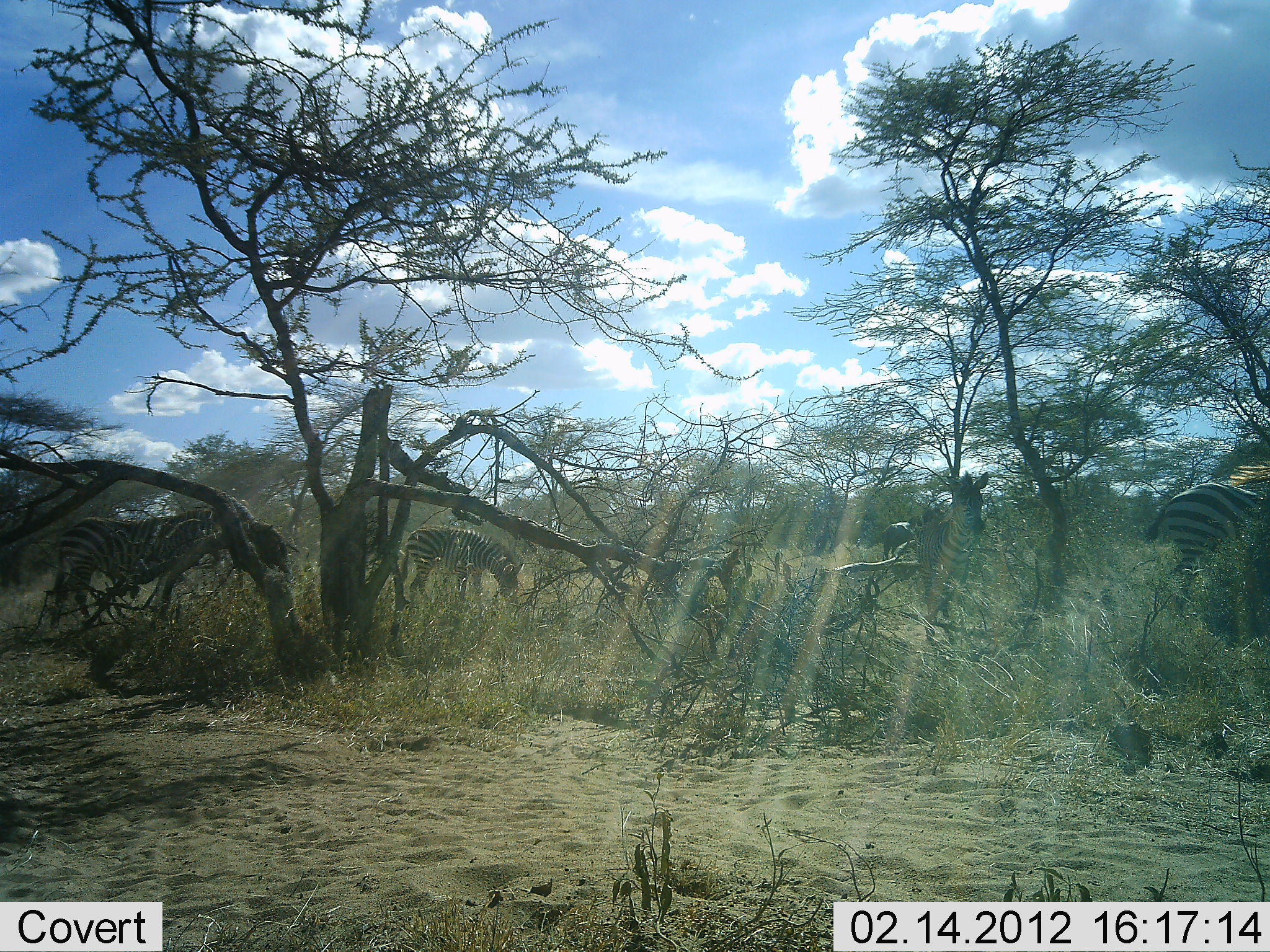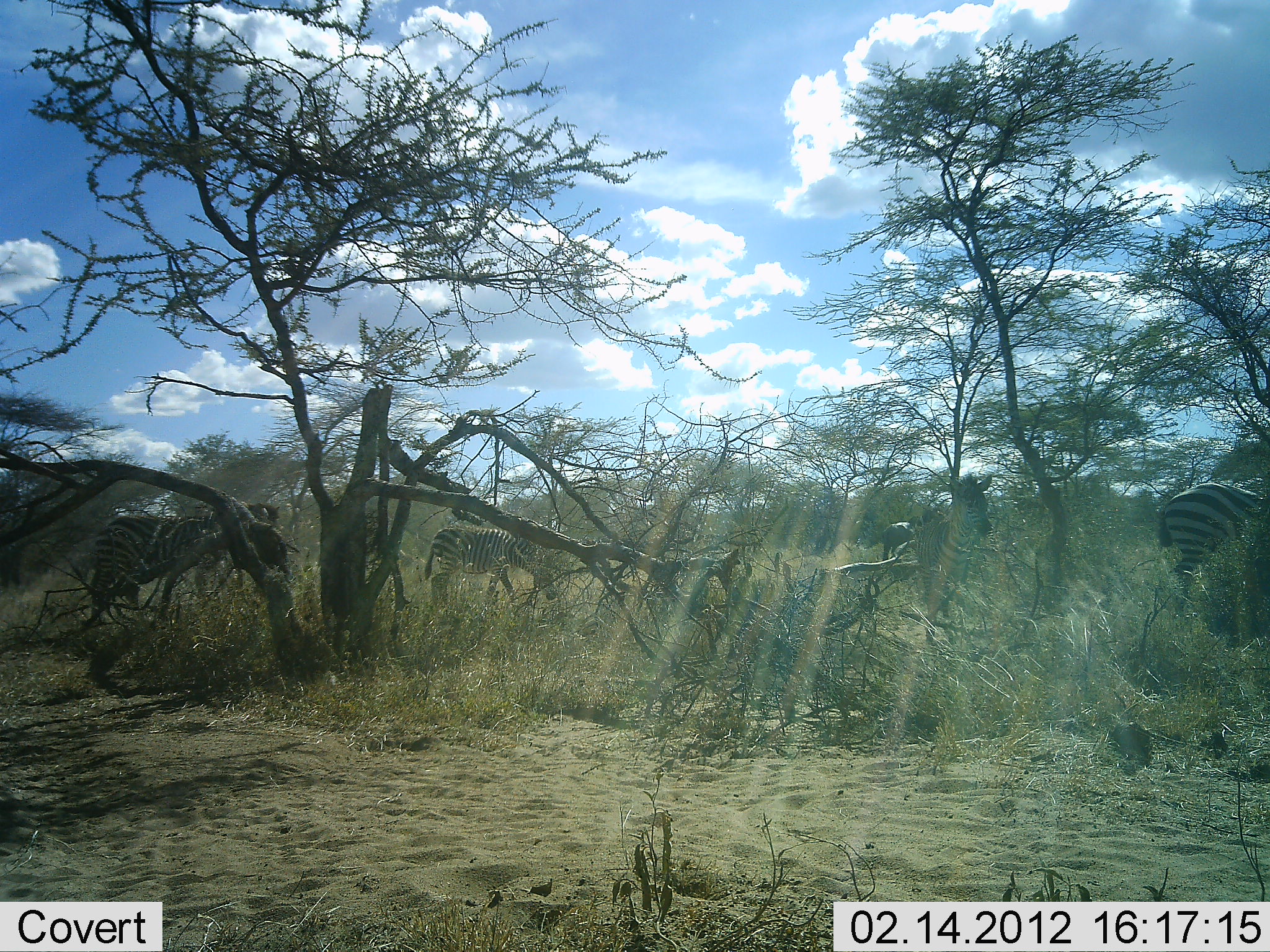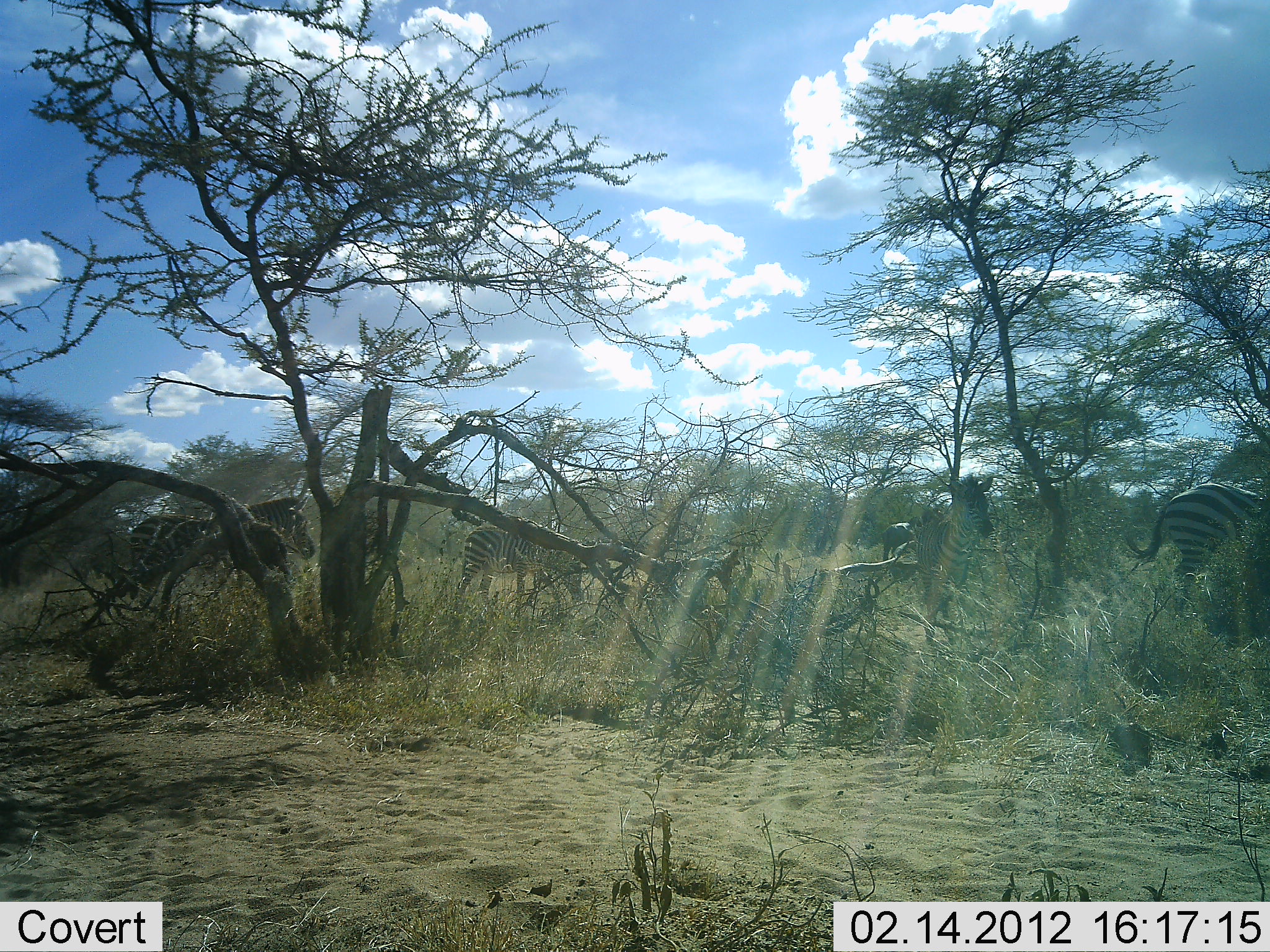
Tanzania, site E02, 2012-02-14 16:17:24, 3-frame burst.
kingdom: Animalia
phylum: Chordata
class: Mammalia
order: Perissodactyla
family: Equidae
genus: Equus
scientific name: Equus quagga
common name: plains zebra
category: zebra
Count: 4.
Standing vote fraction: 58%.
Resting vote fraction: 0%.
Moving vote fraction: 100%.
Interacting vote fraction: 0%.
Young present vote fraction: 25%.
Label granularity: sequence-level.